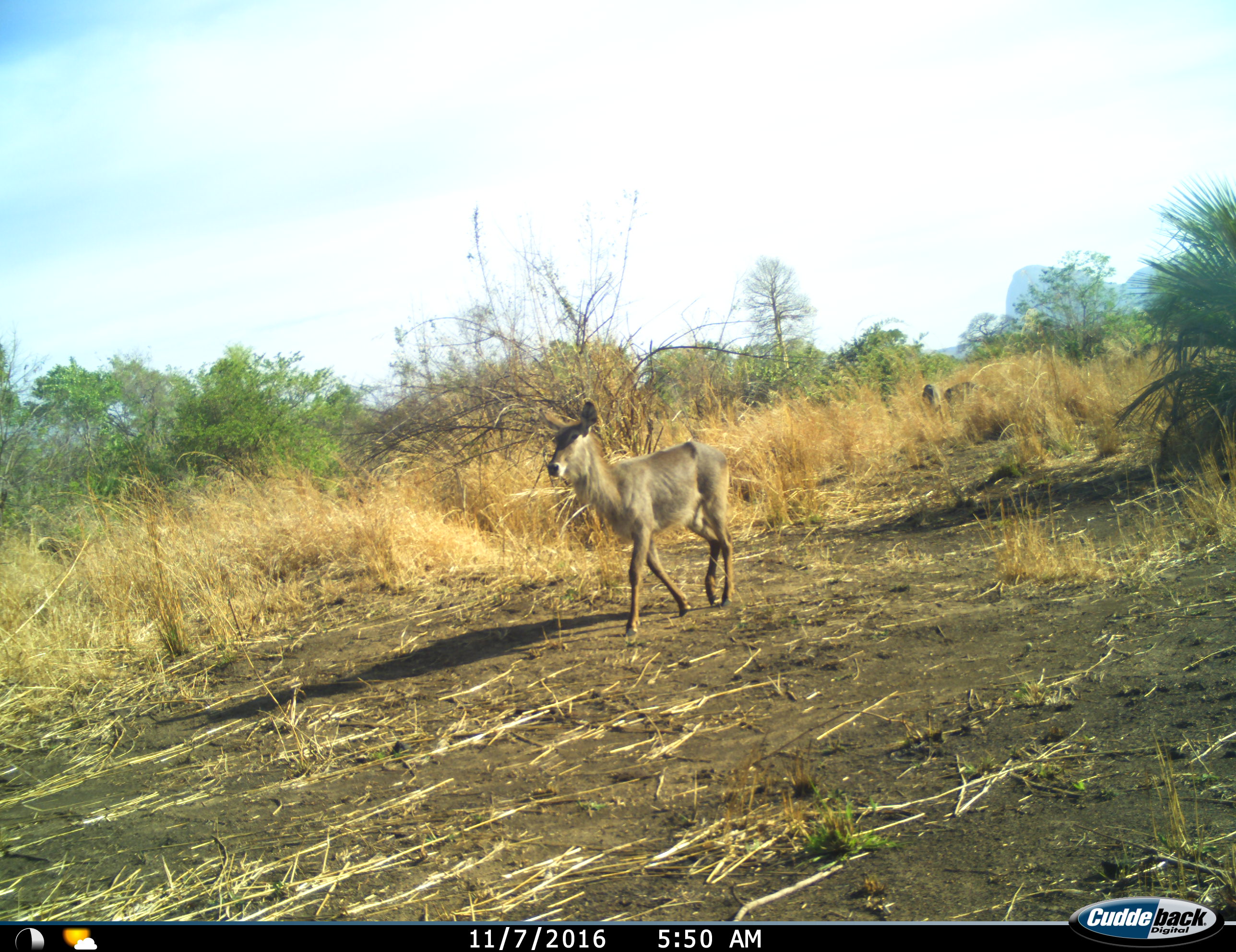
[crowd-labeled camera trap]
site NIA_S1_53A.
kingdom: Animalia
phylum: Chordata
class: Mammalia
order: Artiodactyla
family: Bovidae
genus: Kobus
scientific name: Kobus ellipsiprymnus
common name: waterbuck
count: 1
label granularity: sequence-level